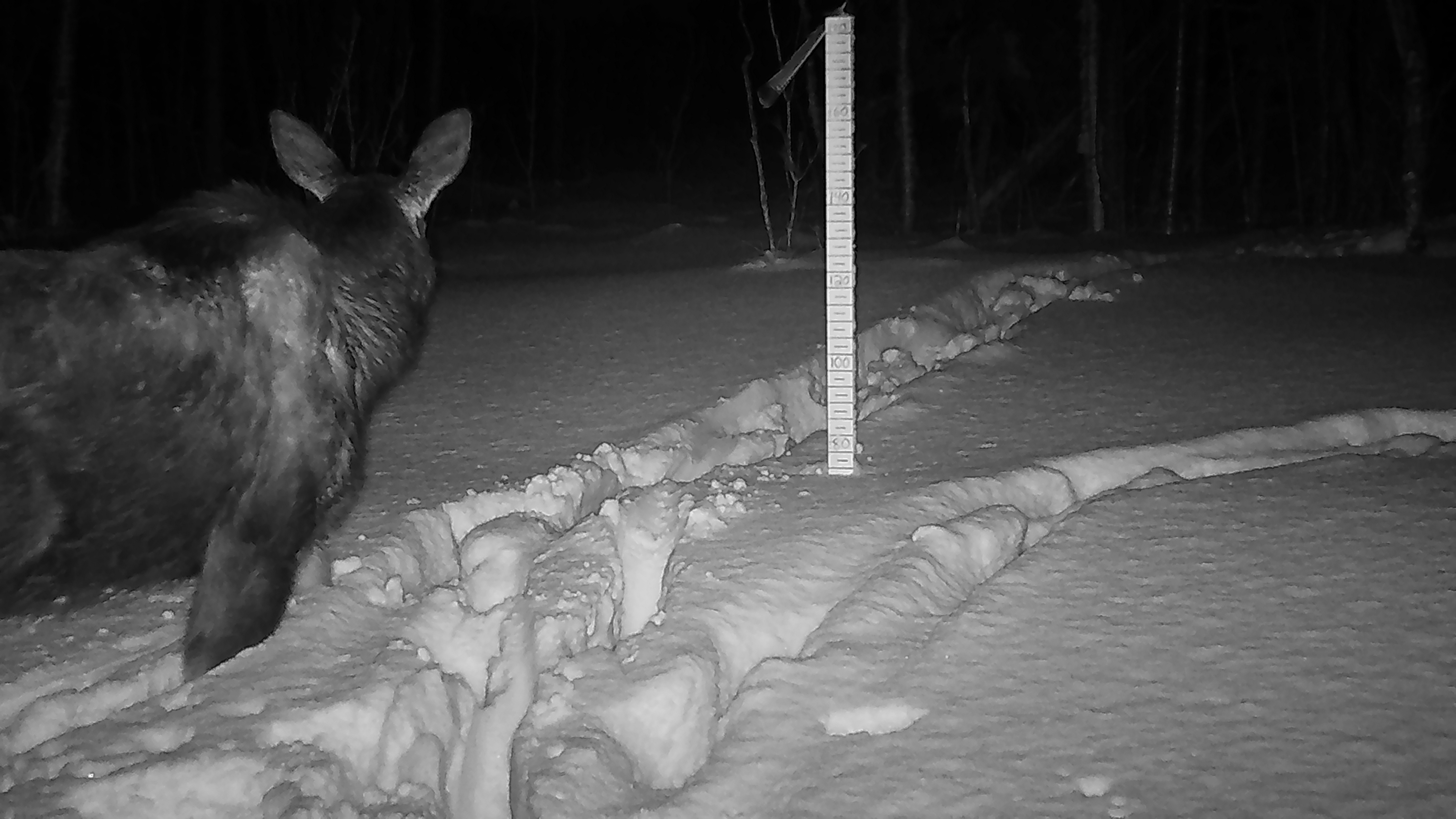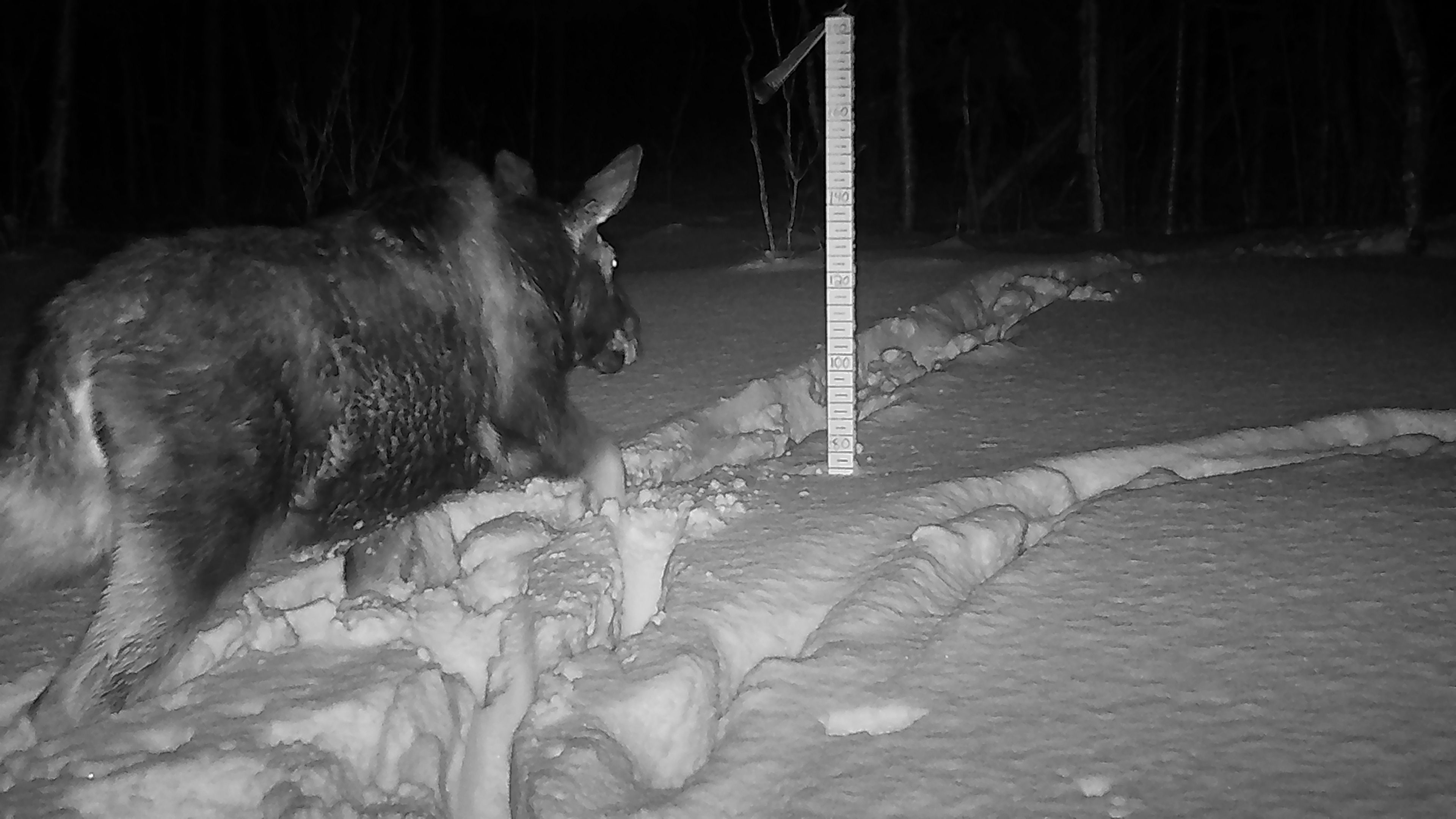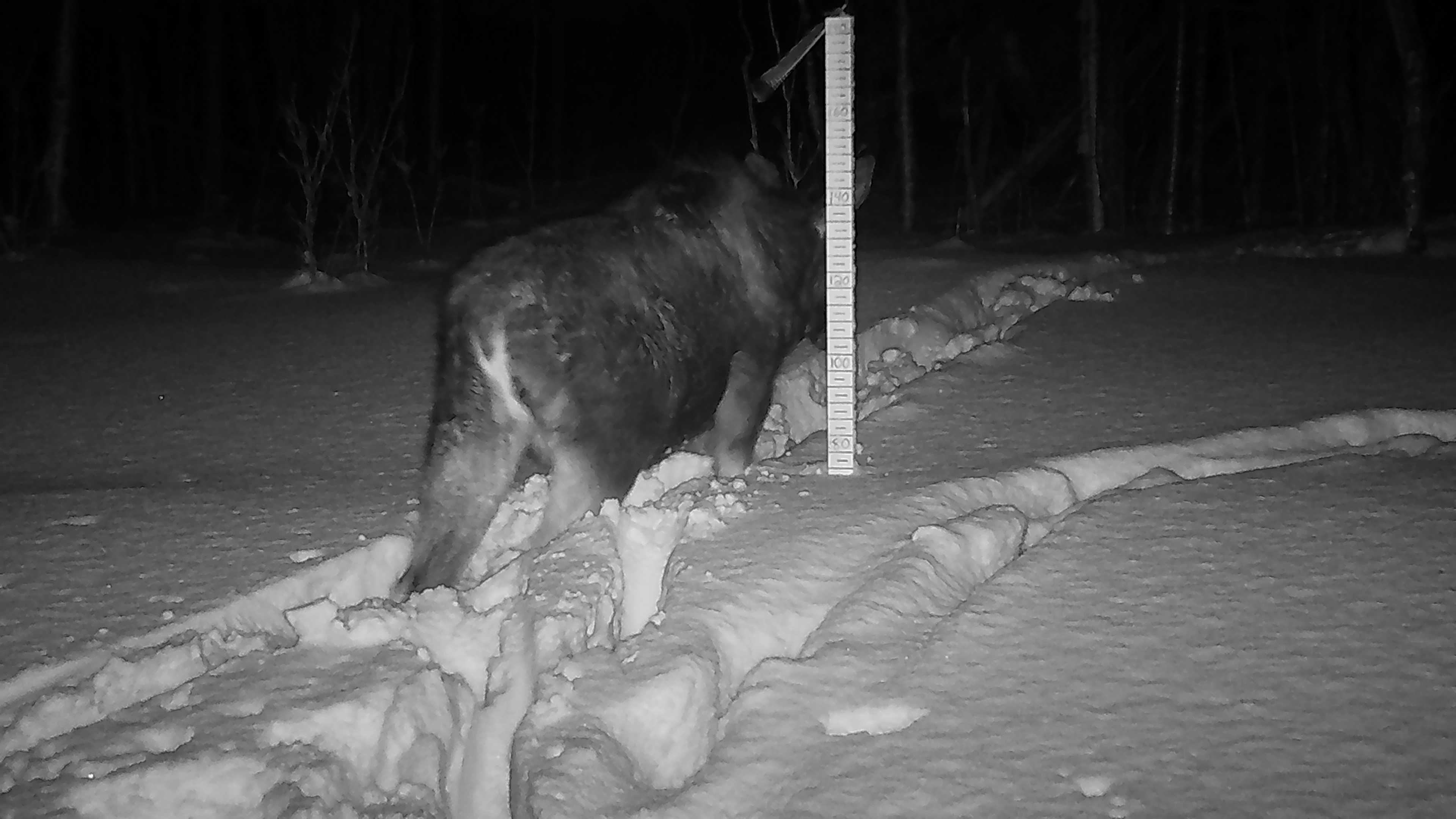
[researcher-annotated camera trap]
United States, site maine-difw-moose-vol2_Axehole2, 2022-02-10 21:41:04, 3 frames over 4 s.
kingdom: Animalia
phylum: Chordata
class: Mammalia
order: Artiodactyla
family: Cervidae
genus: Alces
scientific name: Alces alces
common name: moose